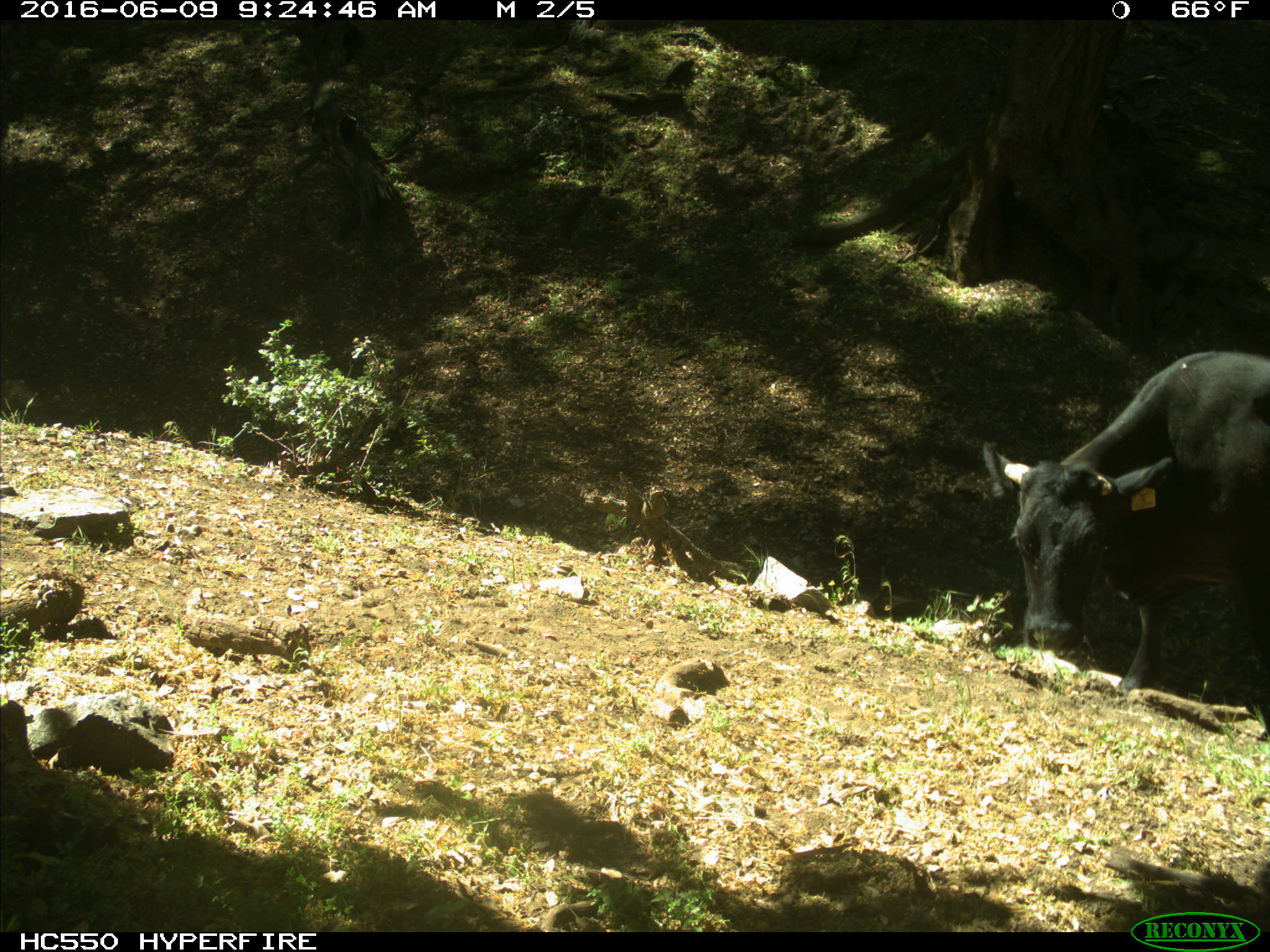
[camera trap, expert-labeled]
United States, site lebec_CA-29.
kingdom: Animalia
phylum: Chordata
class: Mammalia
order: Artiodactyla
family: Bovidae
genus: Bos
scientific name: Bos taurus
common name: domestic cow